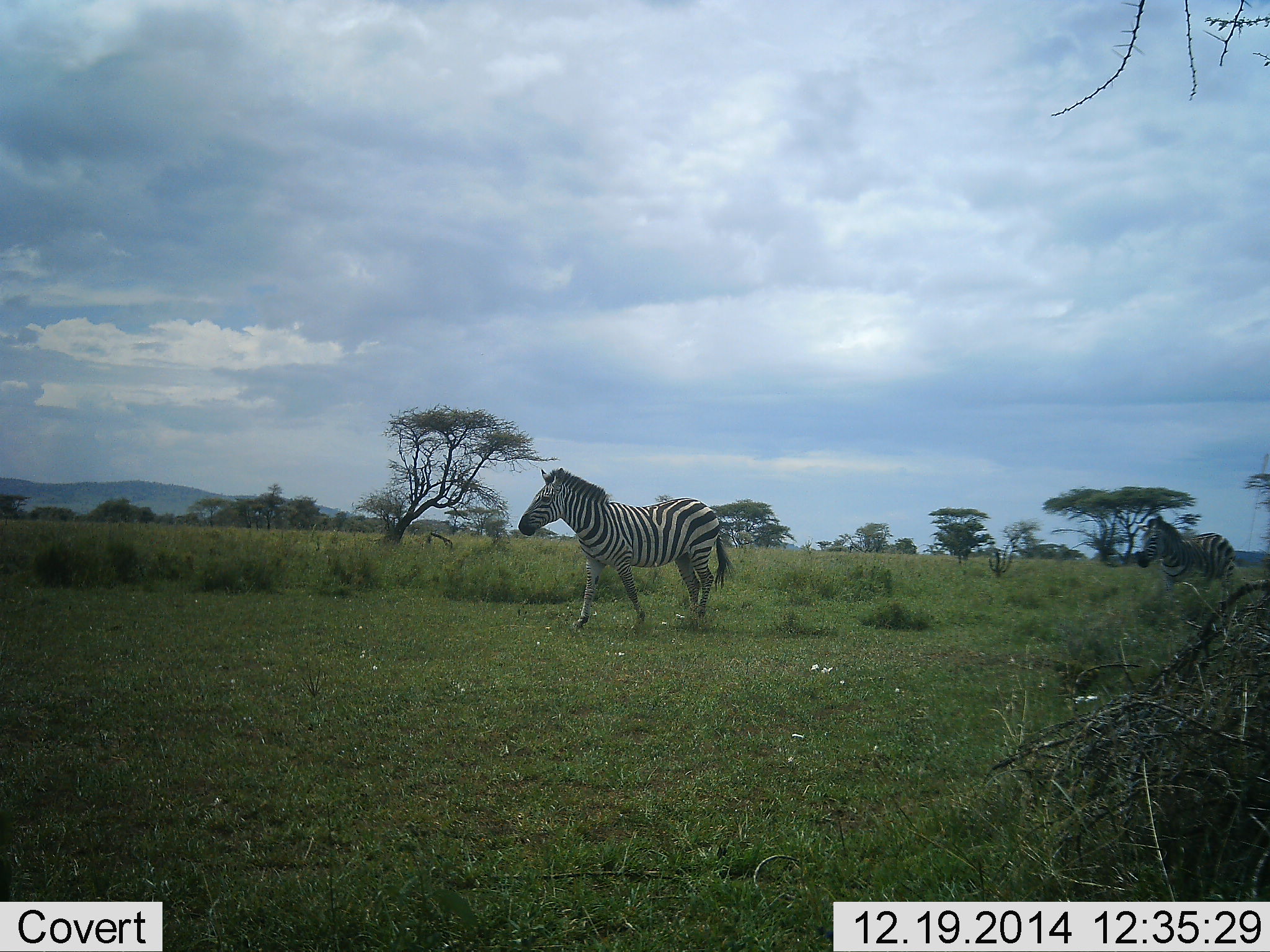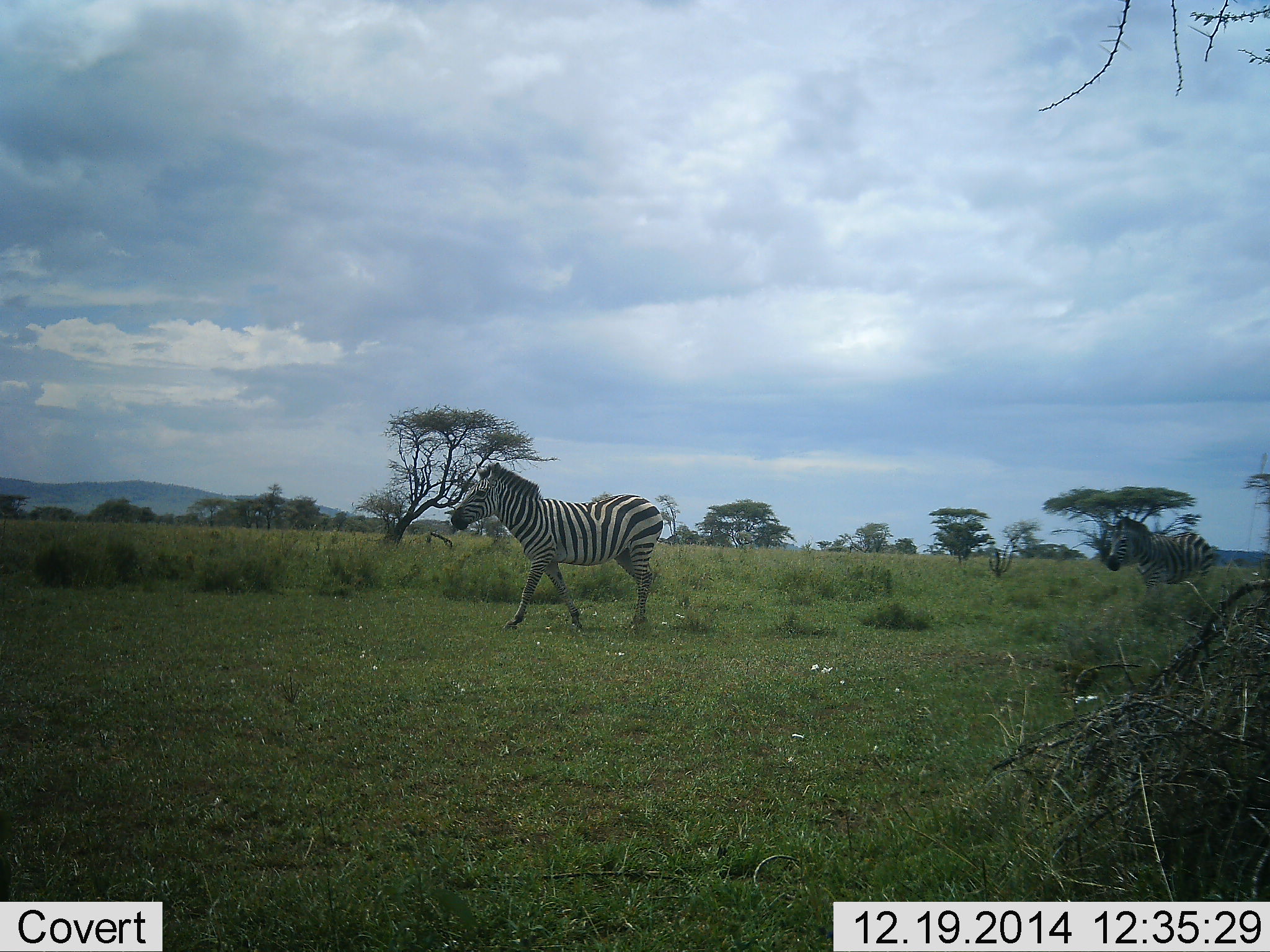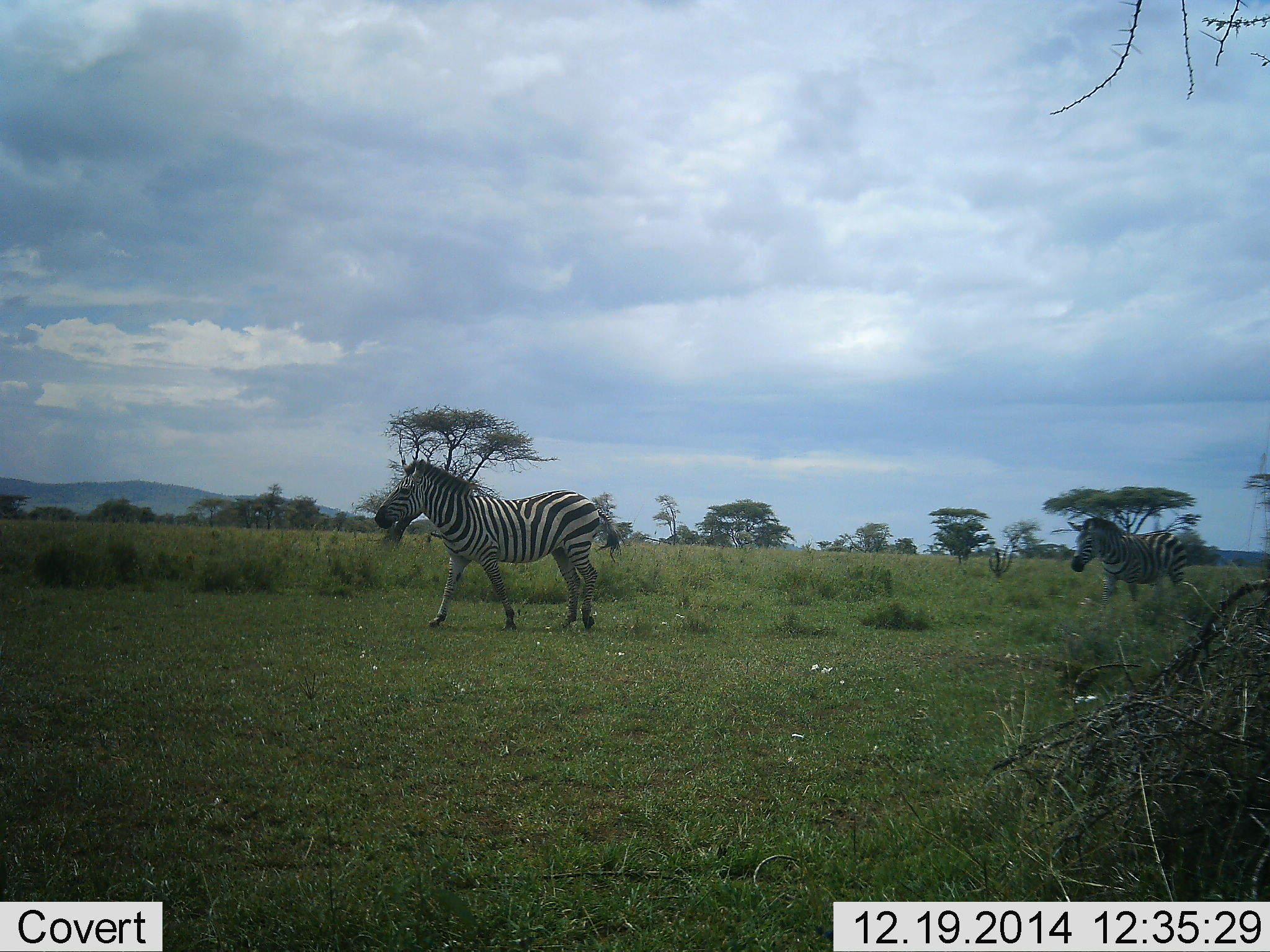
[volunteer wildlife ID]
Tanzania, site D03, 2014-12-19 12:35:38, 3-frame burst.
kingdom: Animalia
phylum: Chordata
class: Mammalia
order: Perissodactyla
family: Equidae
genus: Equus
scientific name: Equus quagga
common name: plains zebra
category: zebra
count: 2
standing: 10%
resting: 0%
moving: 90%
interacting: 0%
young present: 0%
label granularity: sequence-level